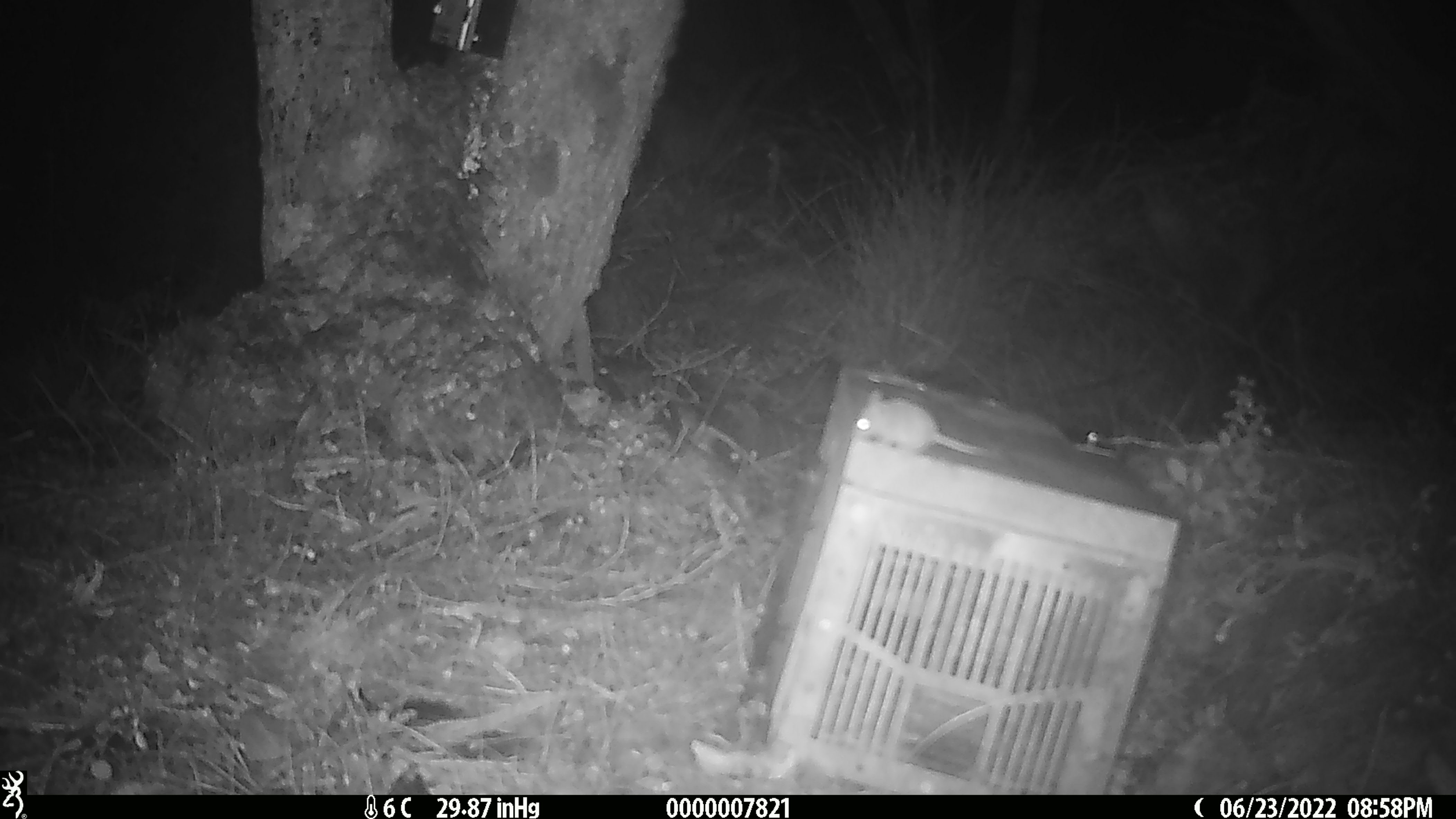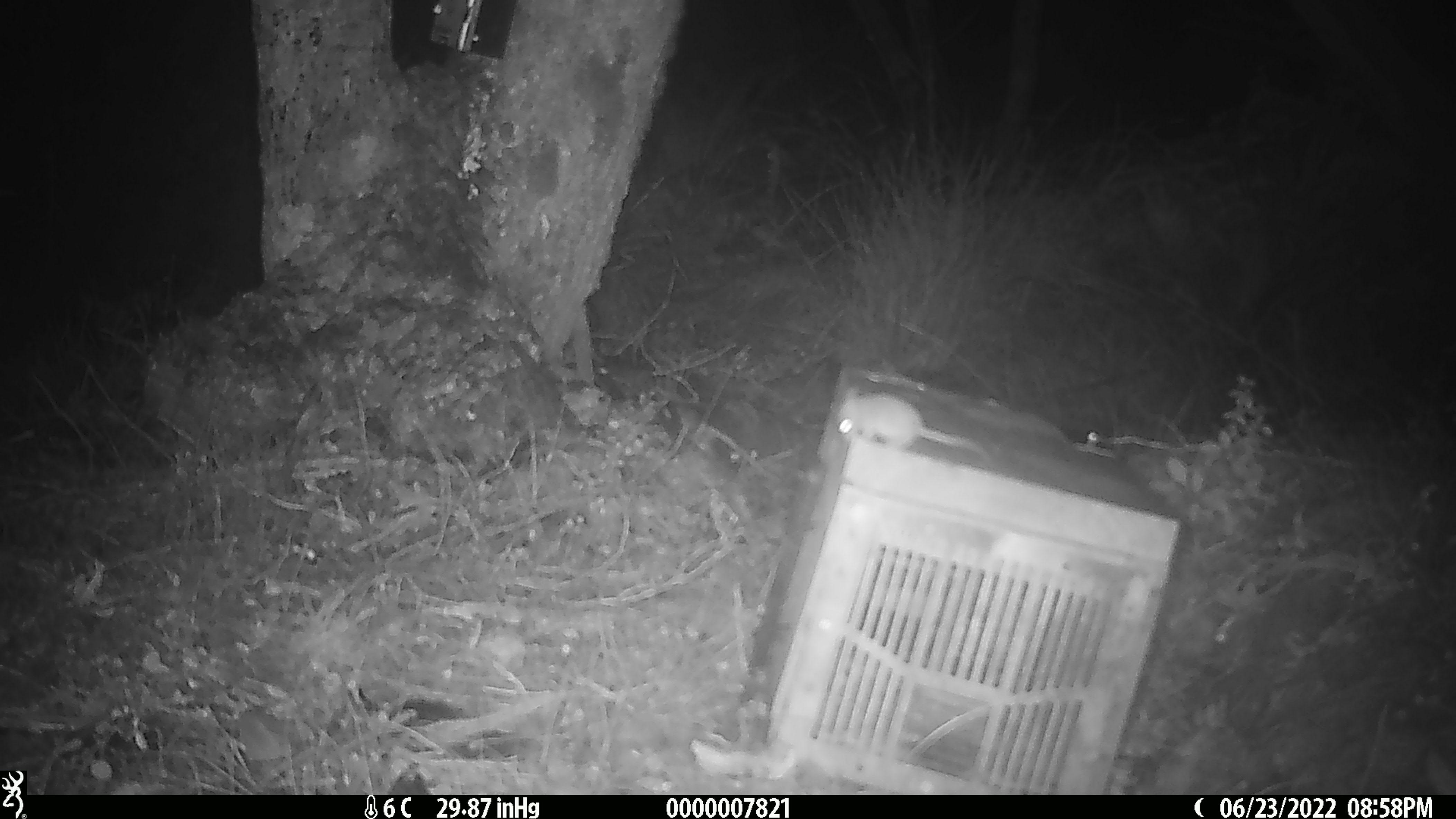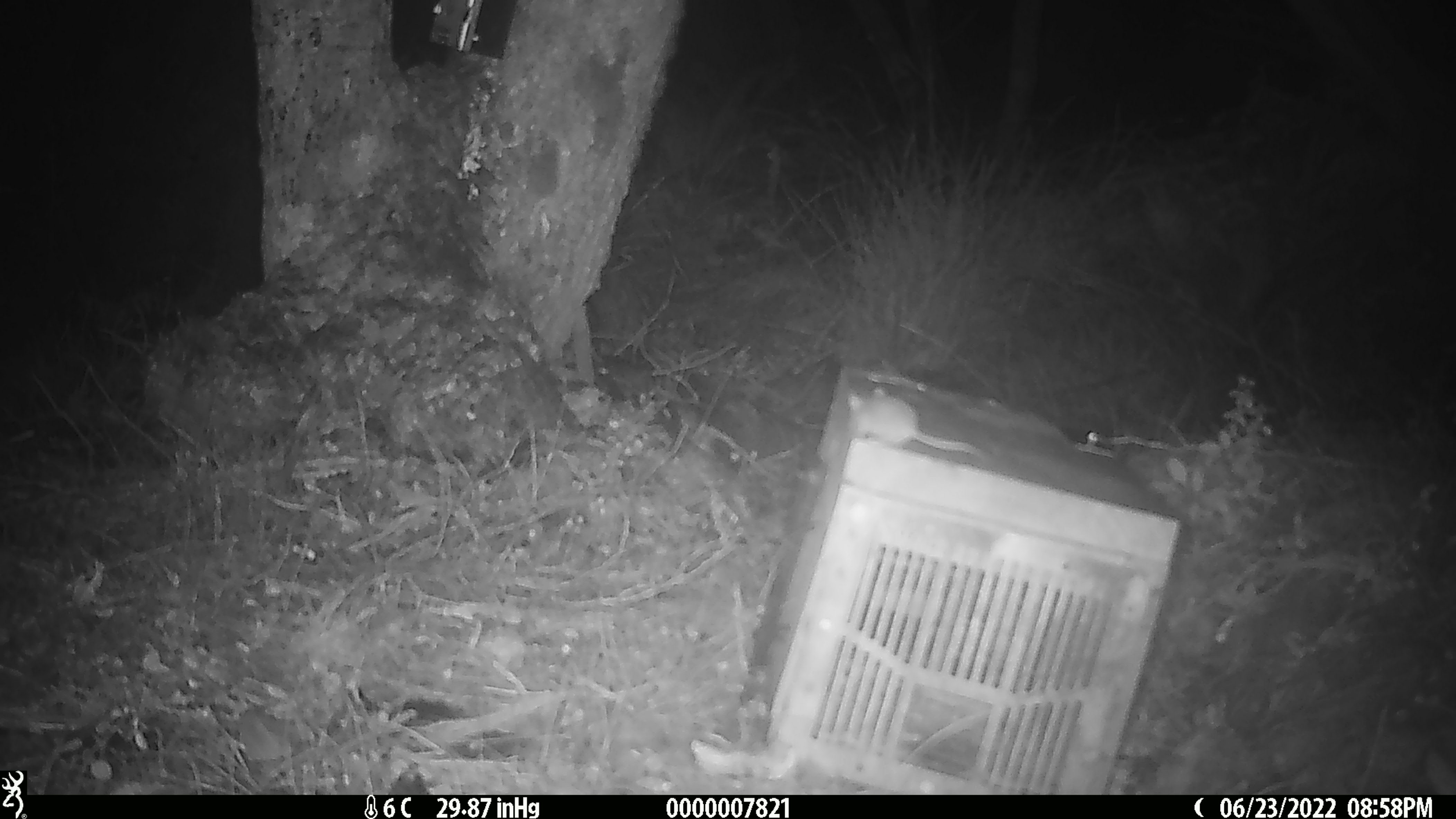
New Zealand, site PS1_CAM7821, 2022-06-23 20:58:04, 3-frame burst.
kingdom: Animalia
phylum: Chordata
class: Mammalia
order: Rodentia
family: Muridae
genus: Mus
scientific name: Mus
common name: mouse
Mouse (Mus).